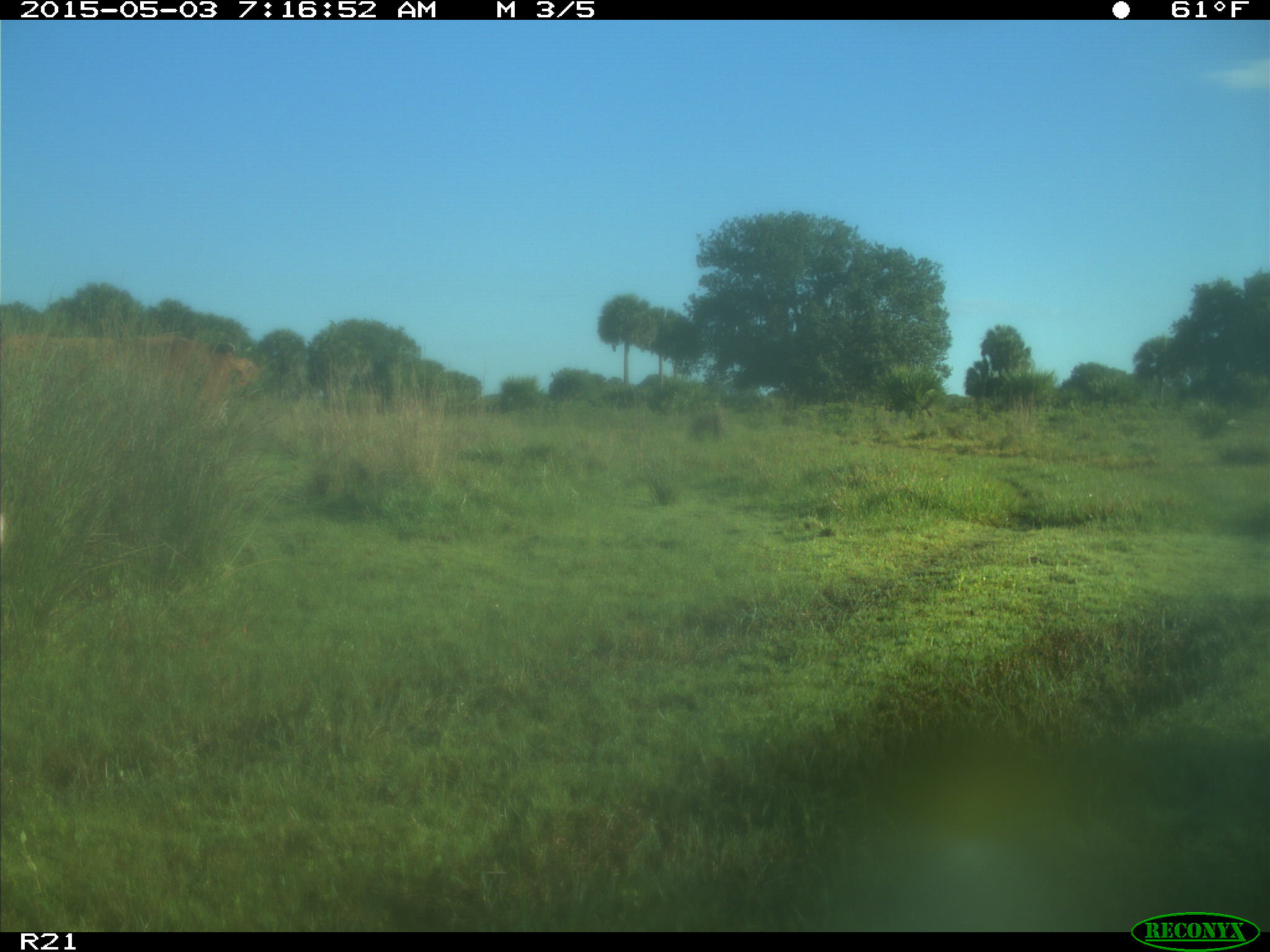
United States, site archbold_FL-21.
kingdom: Animalia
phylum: Chordata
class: Mammalia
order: Artiodactyla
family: Bovidae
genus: Bos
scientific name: Bos taurus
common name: domestic cow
Bos taurus (domestic cow).